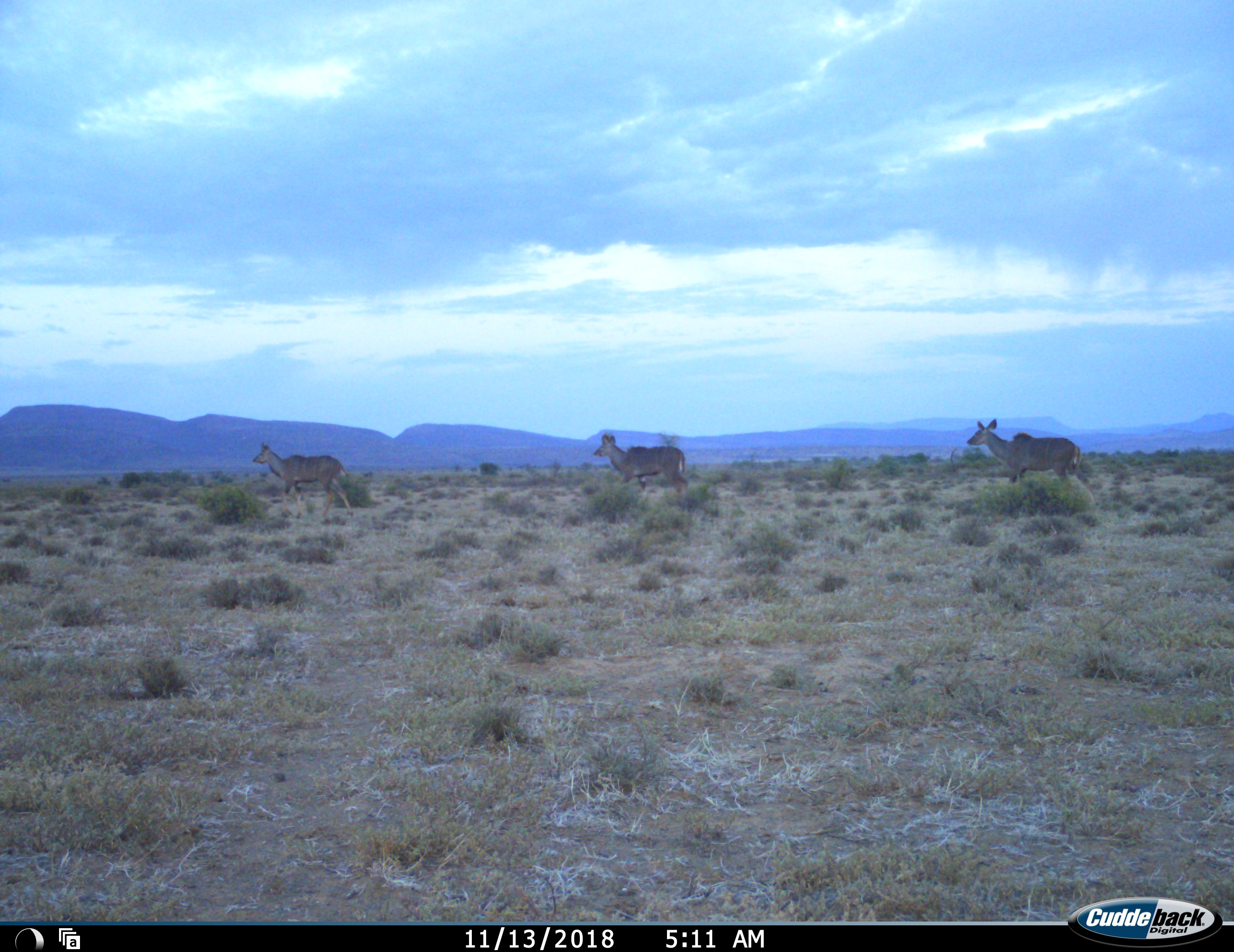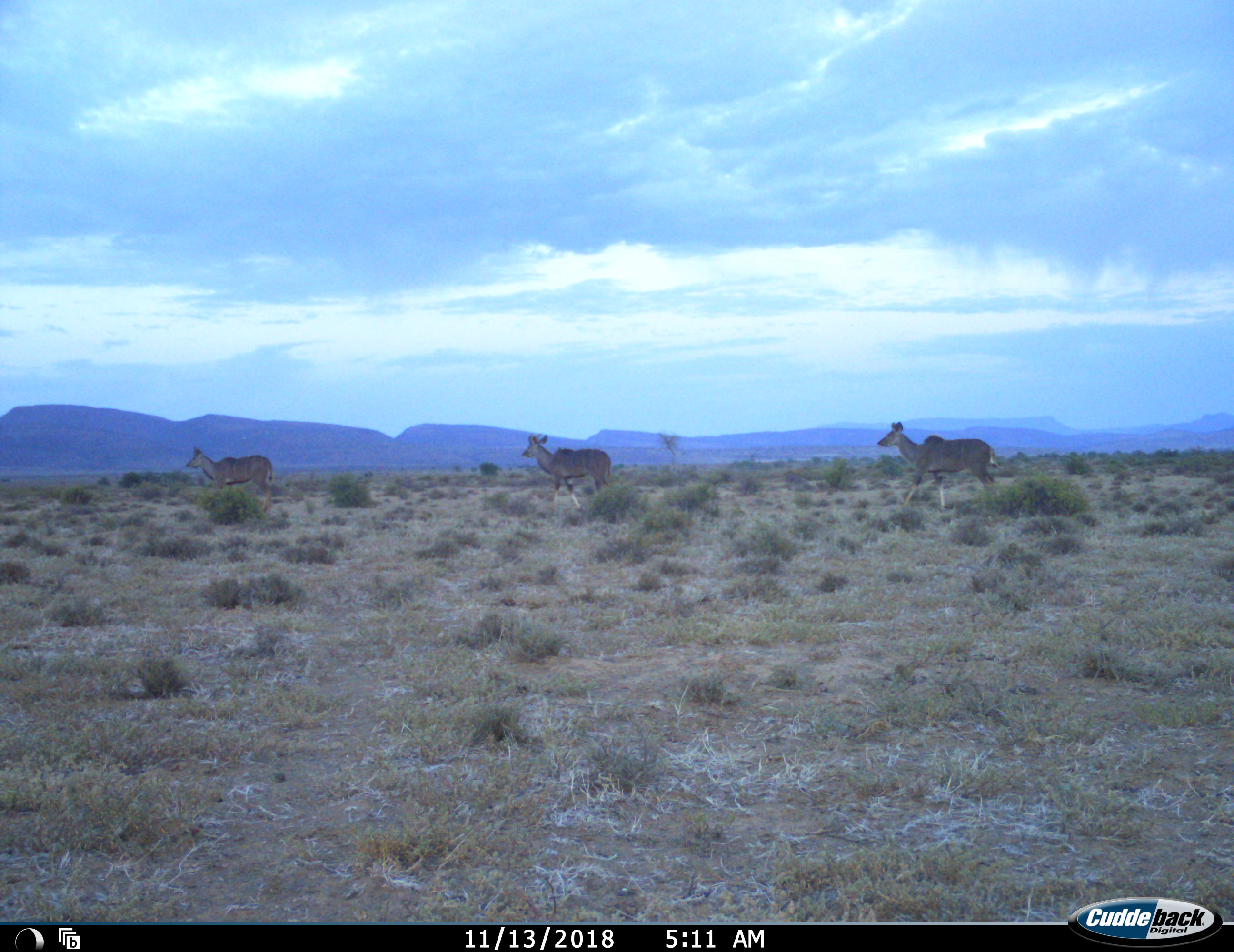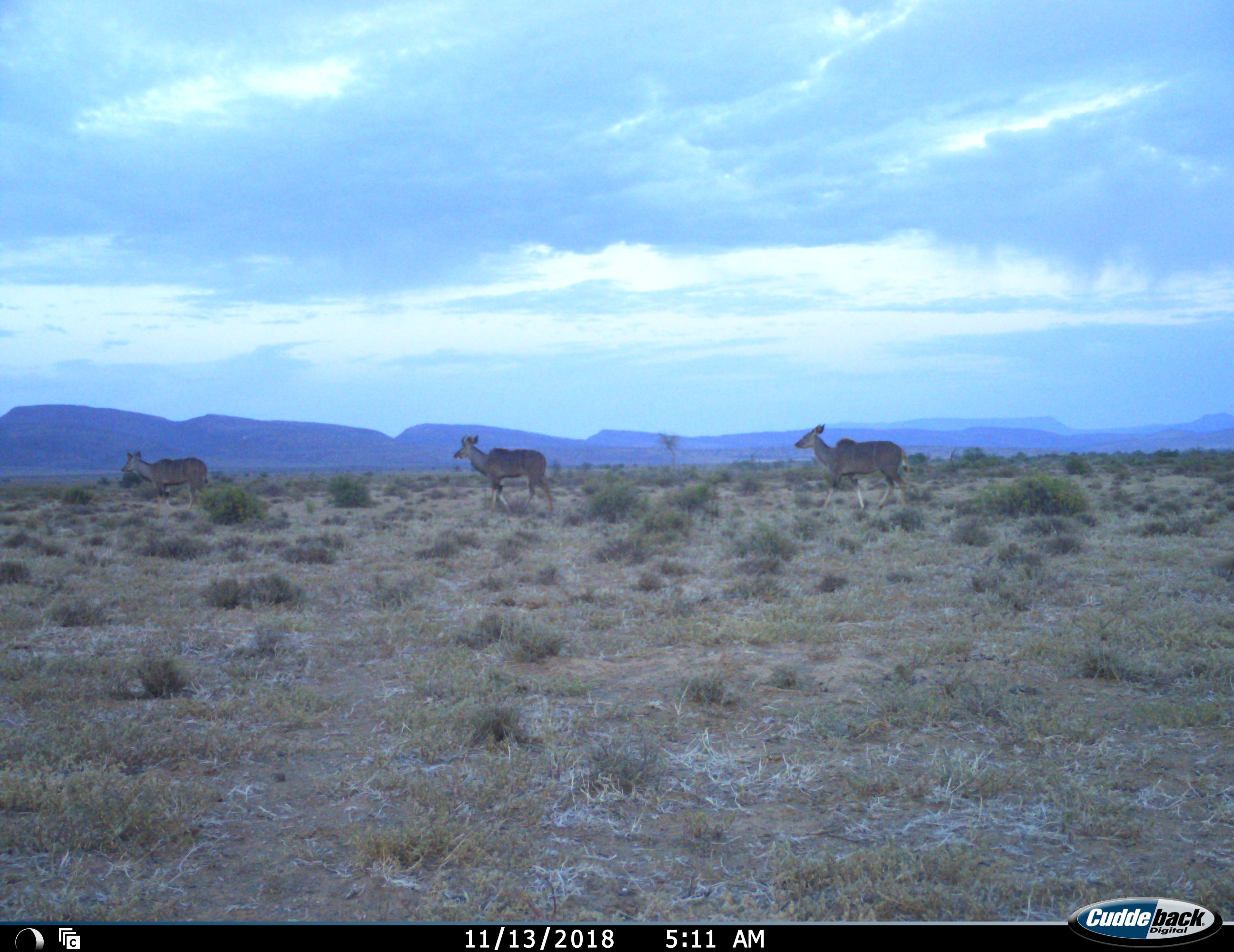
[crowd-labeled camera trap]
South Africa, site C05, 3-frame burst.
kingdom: Animalia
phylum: Chordata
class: Mammalia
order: Artiodactyla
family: Bovidae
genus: Tragelaphus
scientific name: Tragelaphus strepsiceros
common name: greater kudu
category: kudu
Kudu (greater kudu) (Tragelaphus strepsiceros), count 3. Behavior (volunteer vote fractions): standing 0%, resting 0%, moving 100%, interacting 0%. Young present (vote fraction): 0%. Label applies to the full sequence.